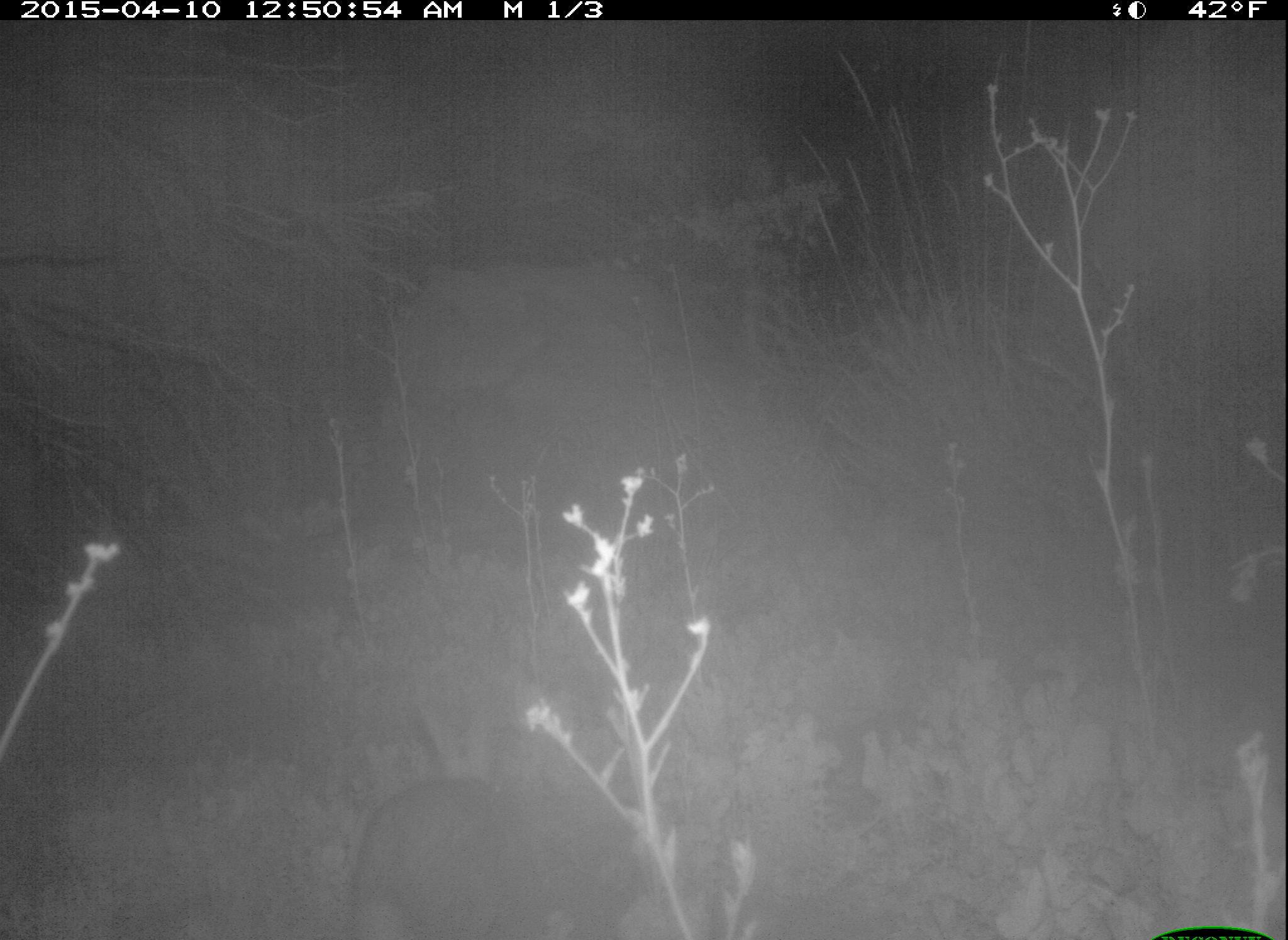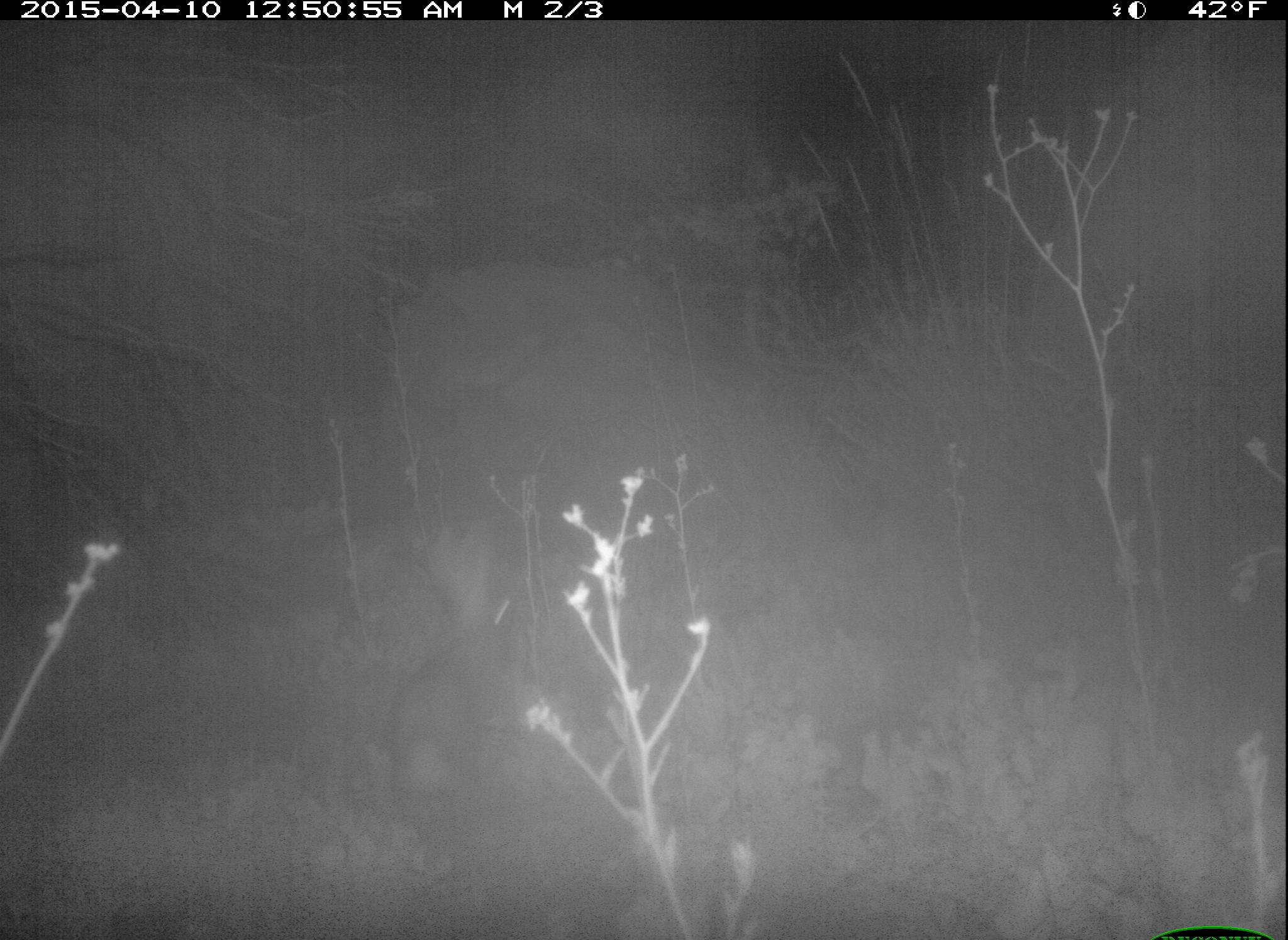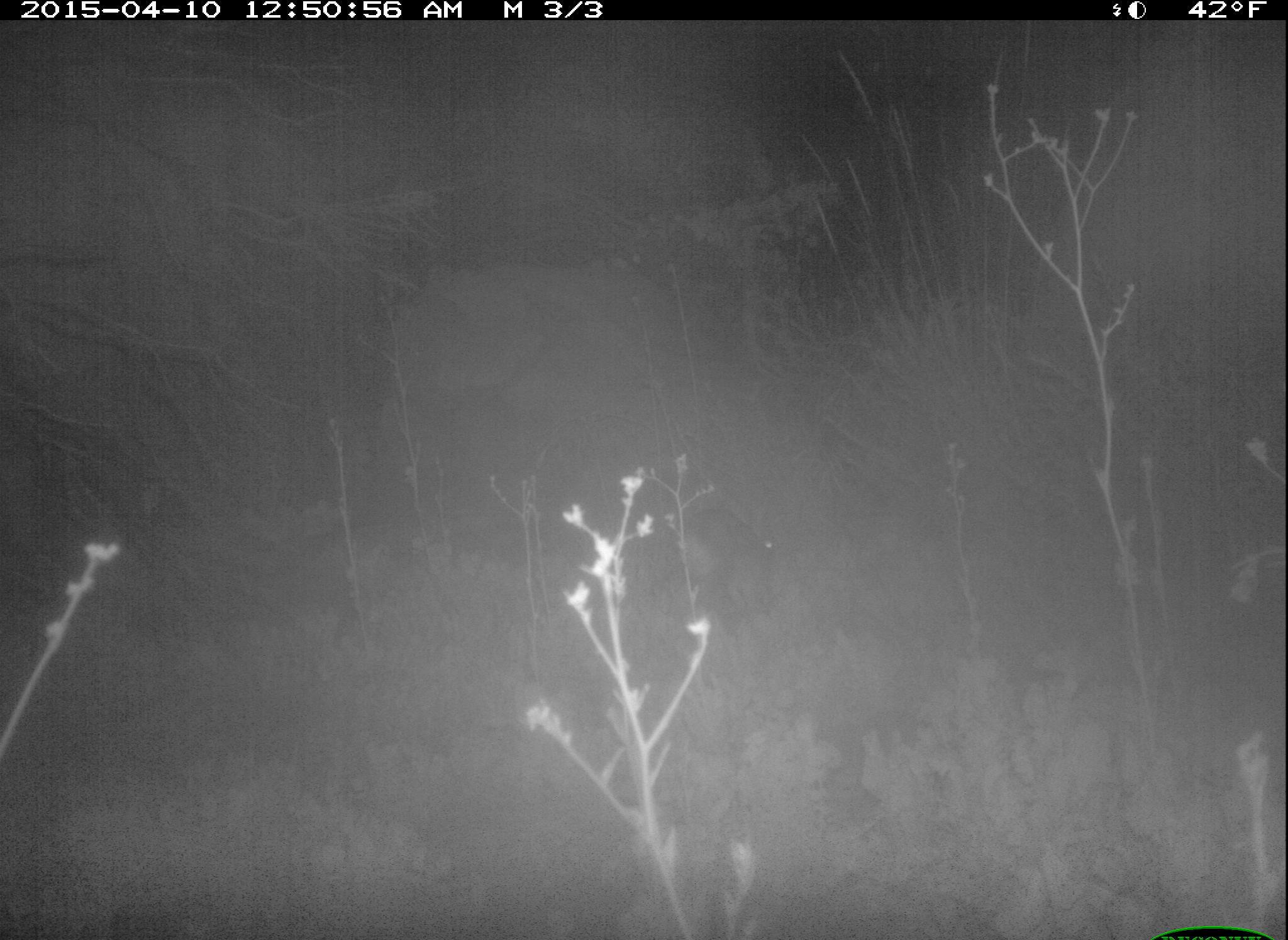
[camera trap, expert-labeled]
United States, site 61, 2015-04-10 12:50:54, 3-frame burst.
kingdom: Animalia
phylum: Chordata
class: Mammalia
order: Lagomorpha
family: Leporidae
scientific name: Leporidae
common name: rabbits and hares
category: rabbit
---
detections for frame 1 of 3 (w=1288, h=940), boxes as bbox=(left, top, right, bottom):
rabbit: bbox=(338, 767, 644, 940)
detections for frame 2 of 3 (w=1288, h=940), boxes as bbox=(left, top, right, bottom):
rabbit: bbox=(363, 508, 532, 813)